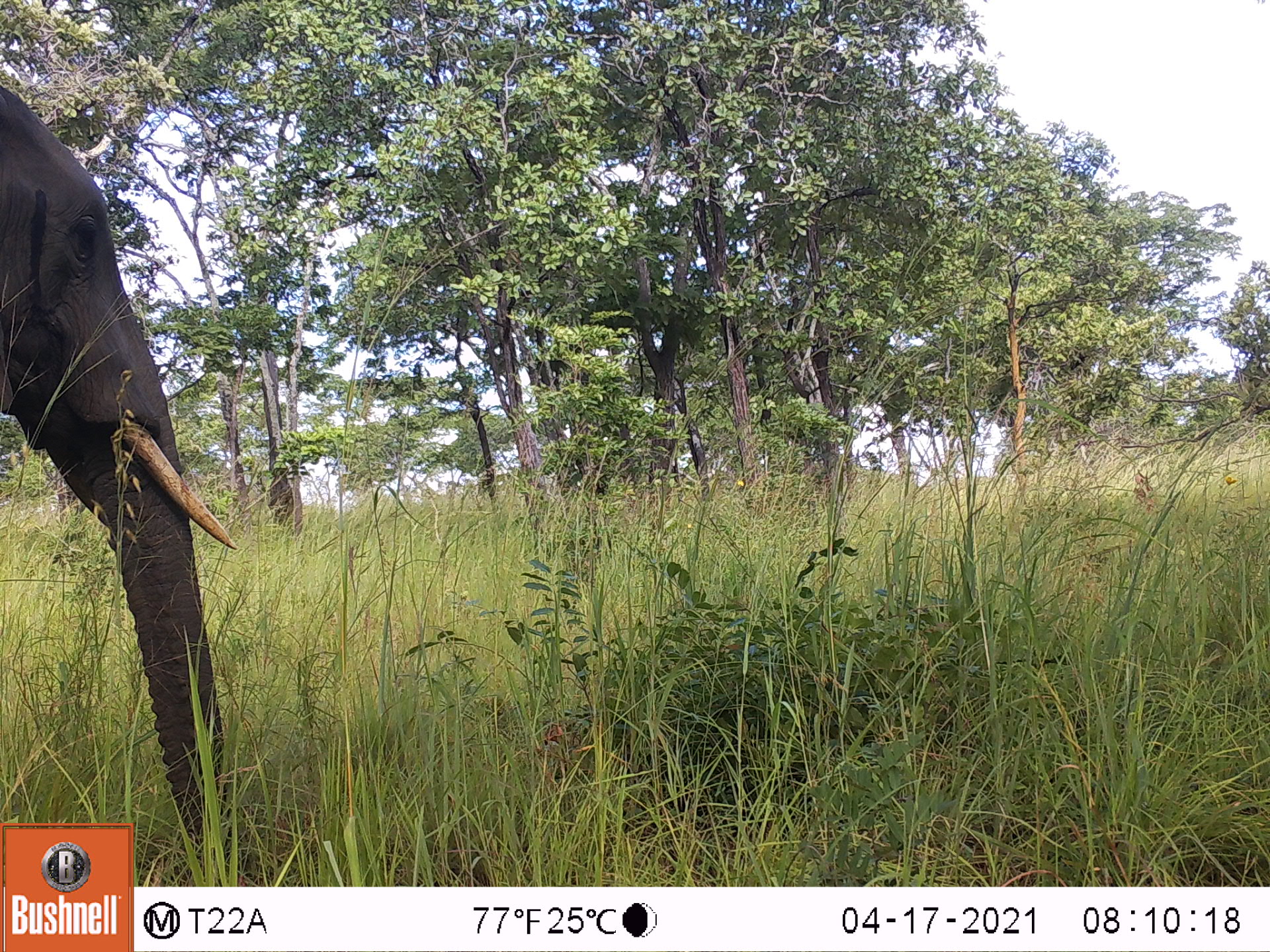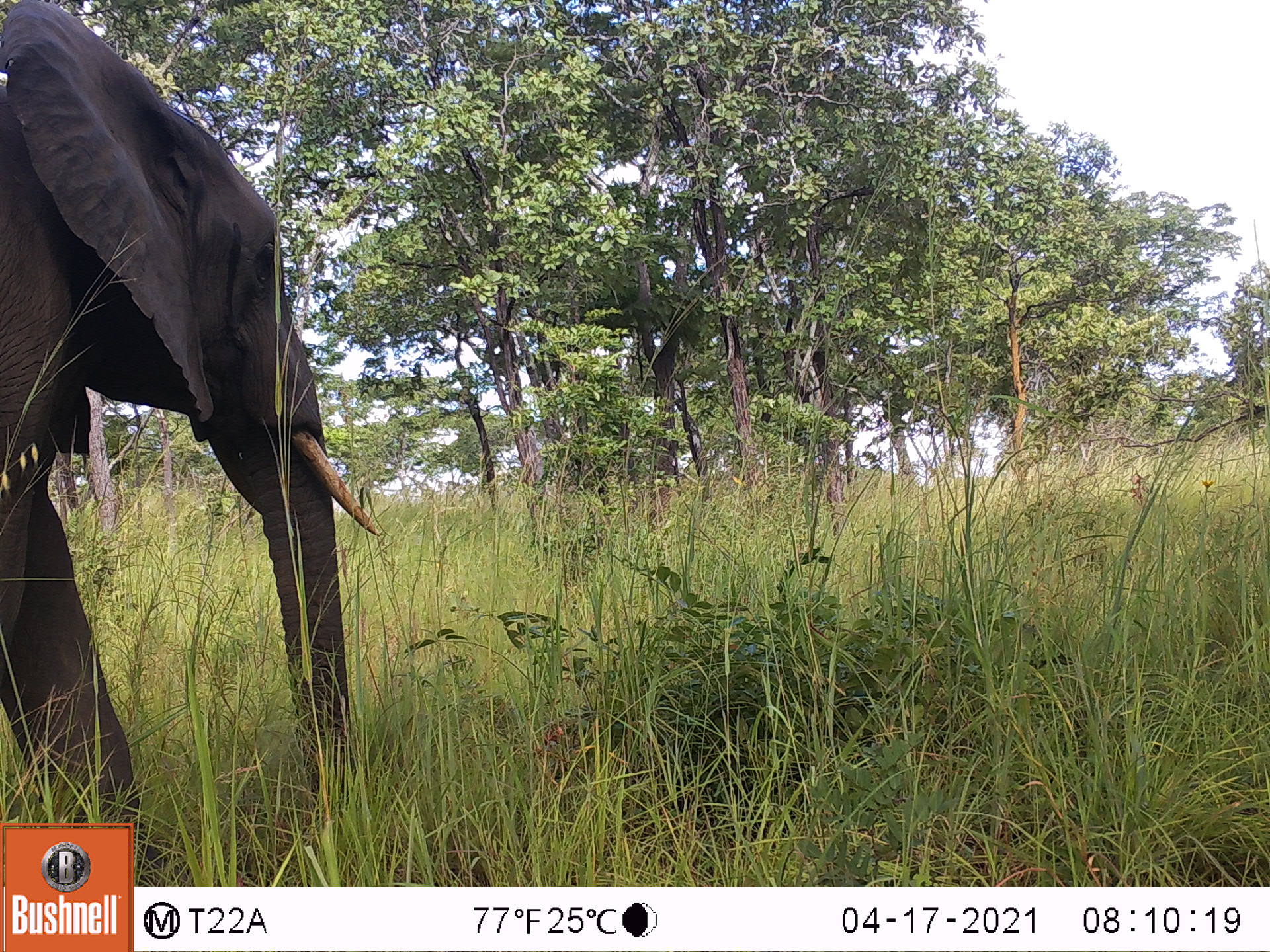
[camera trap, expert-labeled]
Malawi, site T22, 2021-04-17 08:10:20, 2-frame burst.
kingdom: Animalia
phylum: Chordata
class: Mammalia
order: Proboscidea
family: Elephantidae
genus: Loxodonta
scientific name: Loxodonta africana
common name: african savanna elephant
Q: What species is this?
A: African savanna elephant (Loxodonta africana).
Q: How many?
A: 1.